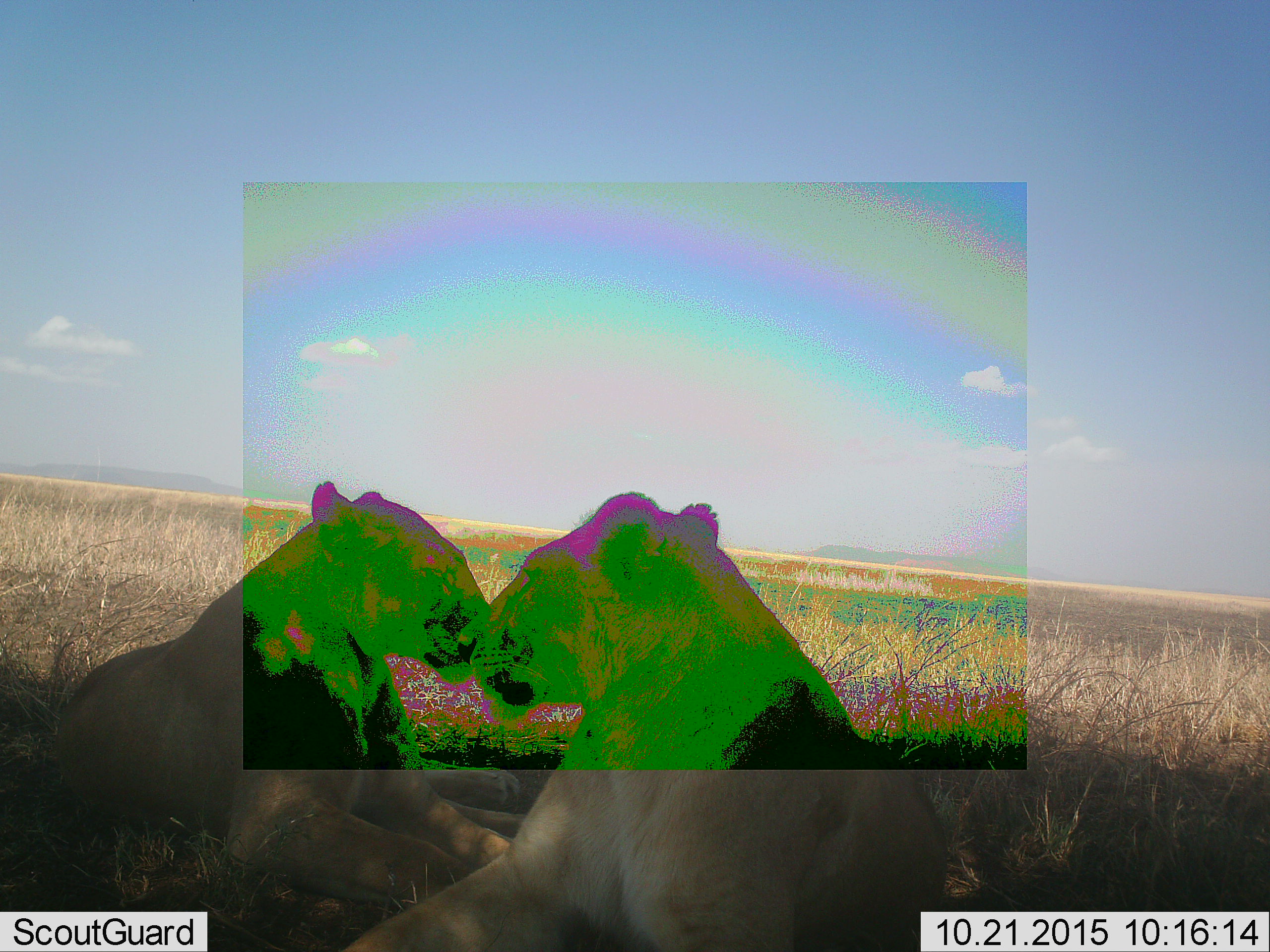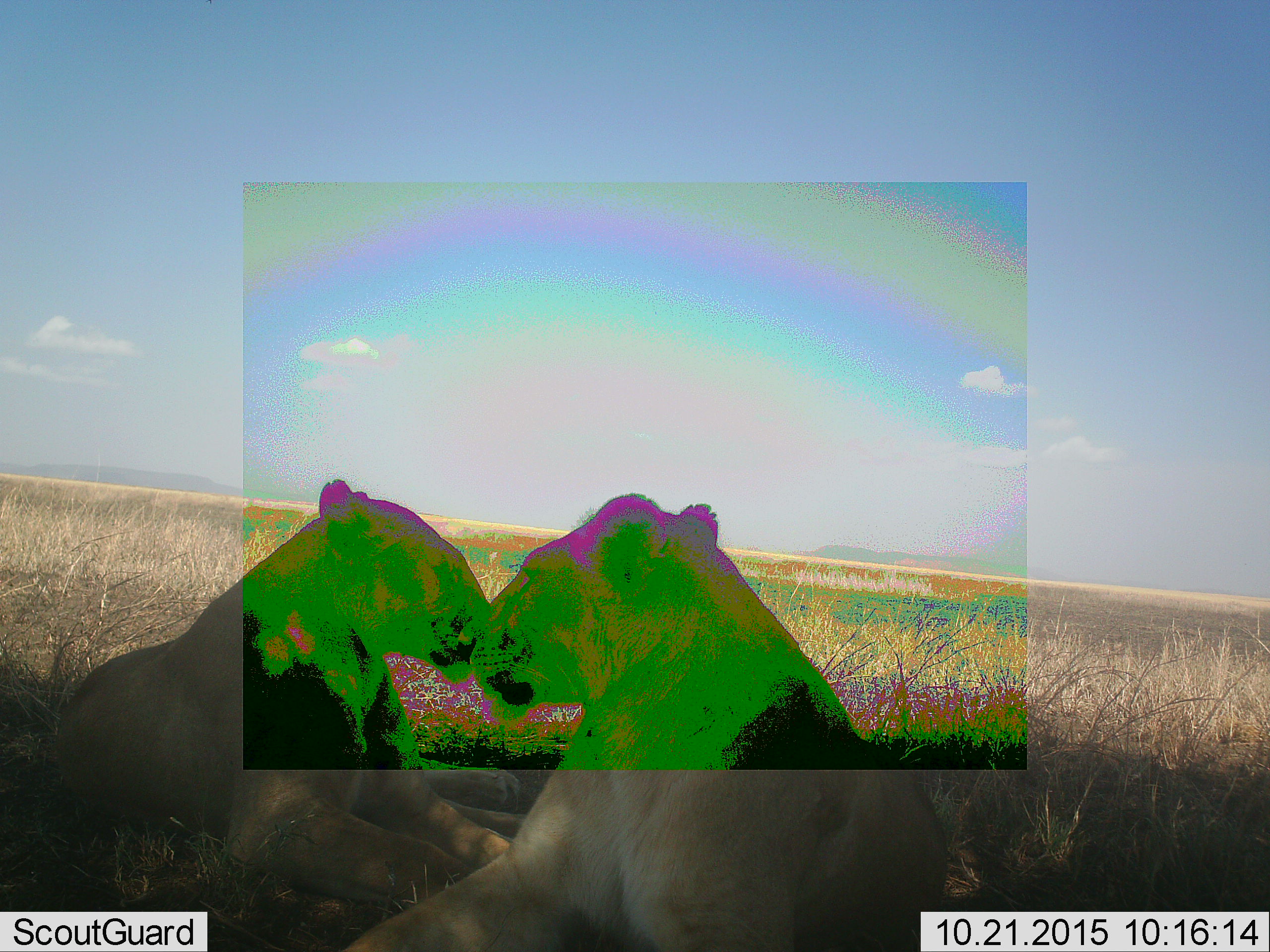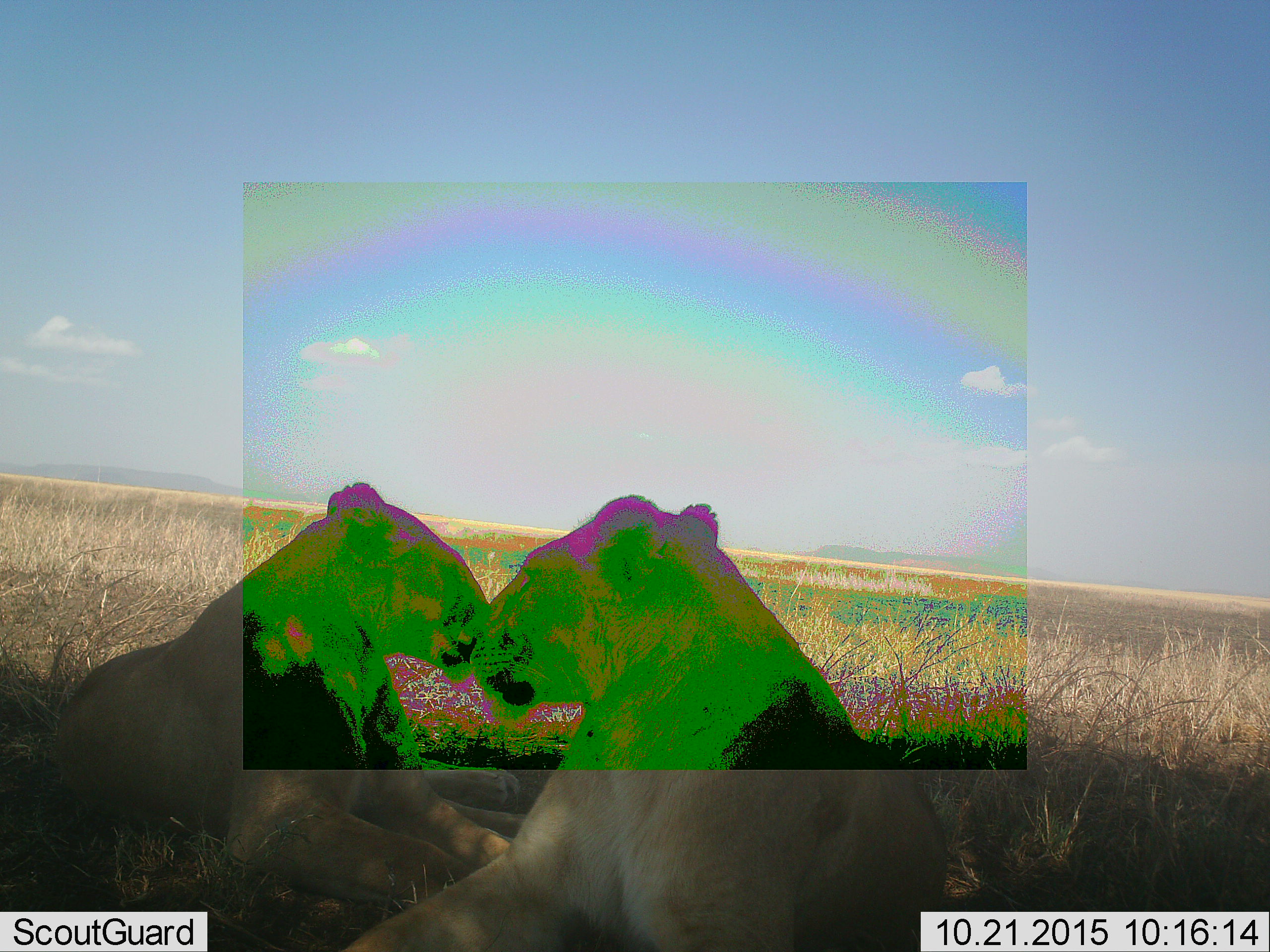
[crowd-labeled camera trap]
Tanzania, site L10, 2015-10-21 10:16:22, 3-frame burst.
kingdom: Animalia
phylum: Chordata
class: Mammalia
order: Carnivora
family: Felidae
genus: Panthera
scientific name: Panthera leo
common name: lion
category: lionfemale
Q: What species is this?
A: Lionfemale (lion) (Panthera leo).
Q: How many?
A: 2.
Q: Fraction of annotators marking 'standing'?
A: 0%.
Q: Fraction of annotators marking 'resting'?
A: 80%.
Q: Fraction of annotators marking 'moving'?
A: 0%.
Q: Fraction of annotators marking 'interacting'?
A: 50%.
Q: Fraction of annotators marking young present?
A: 0%.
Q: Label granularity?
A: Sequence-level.